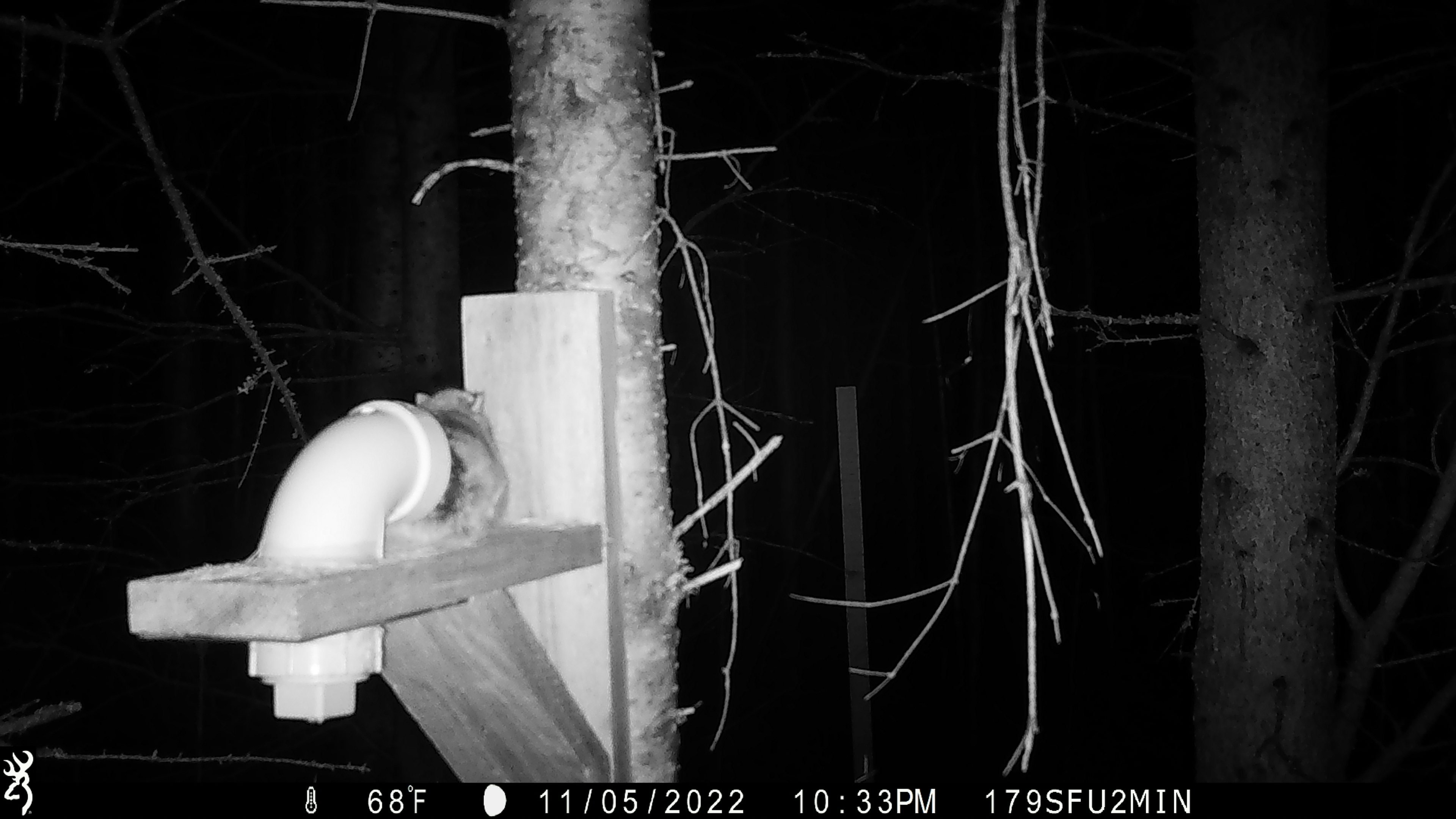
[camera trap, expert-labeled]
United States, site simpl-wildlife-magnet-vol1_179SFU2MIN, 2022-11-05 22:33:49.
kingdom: Animalia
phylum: Chordata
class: Mammalia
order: Rodentia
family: Sciuridae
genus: Glaucomys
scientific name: Glaucomys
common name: flying squirrel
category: flying squirrel sp.